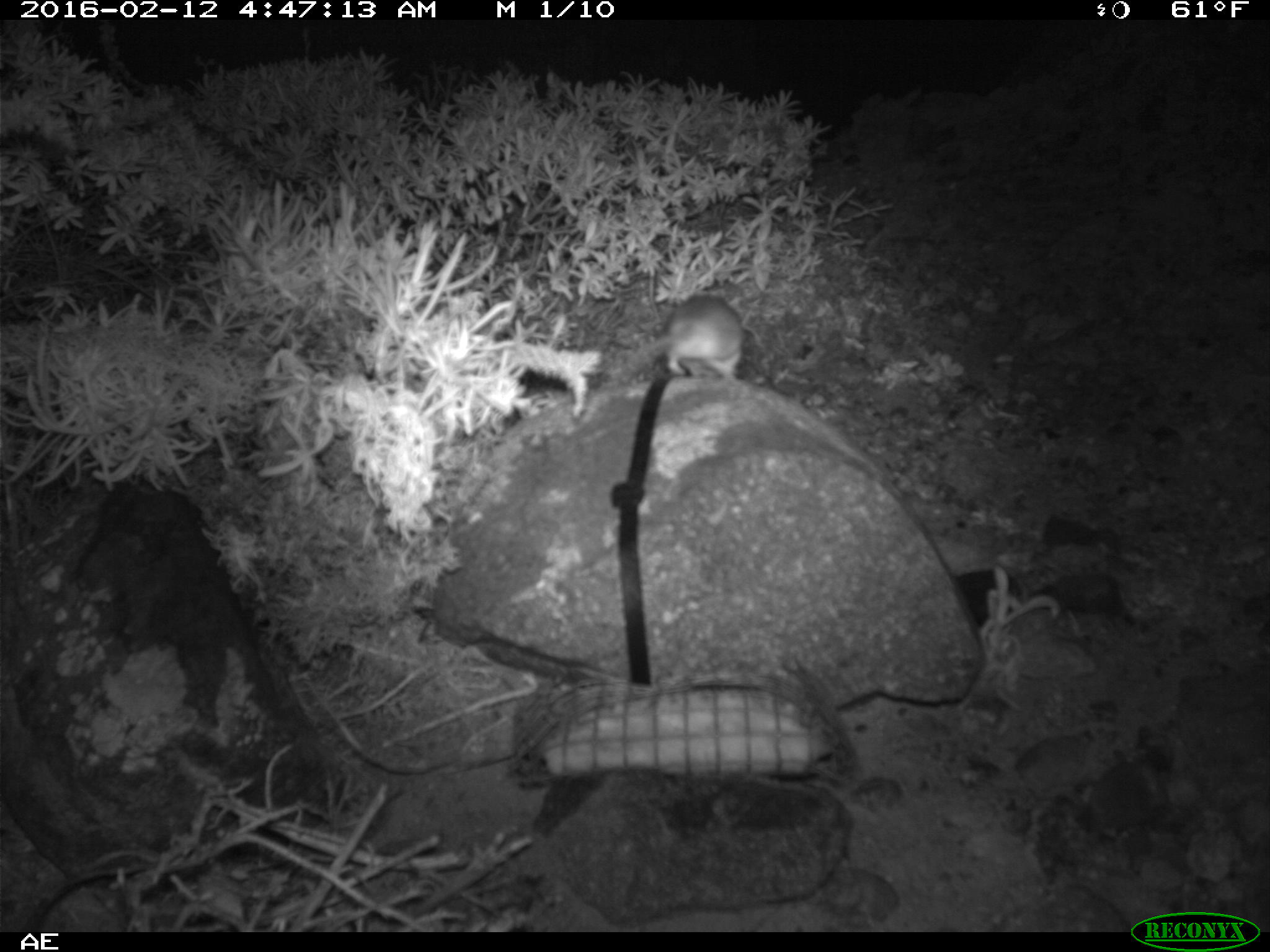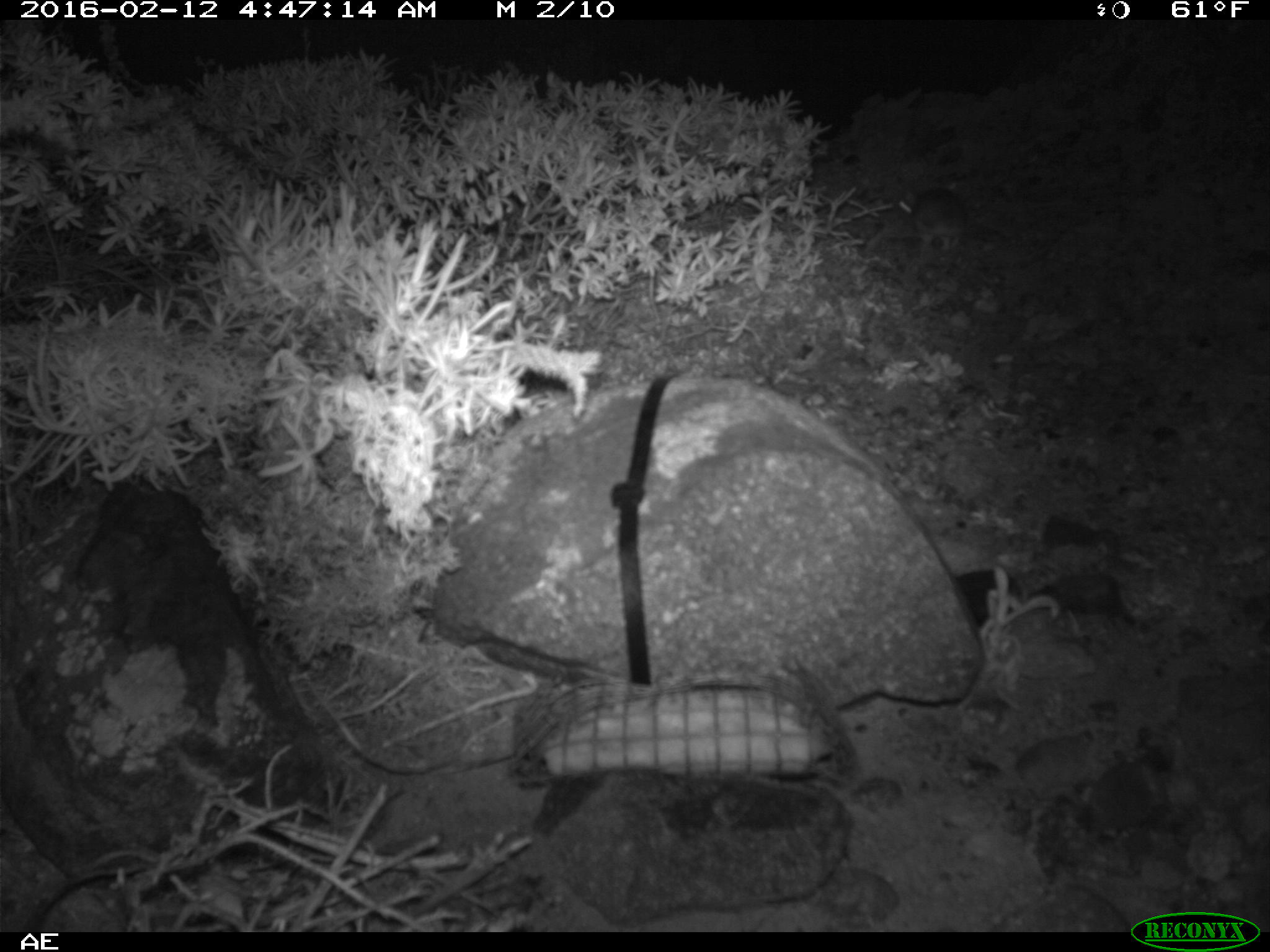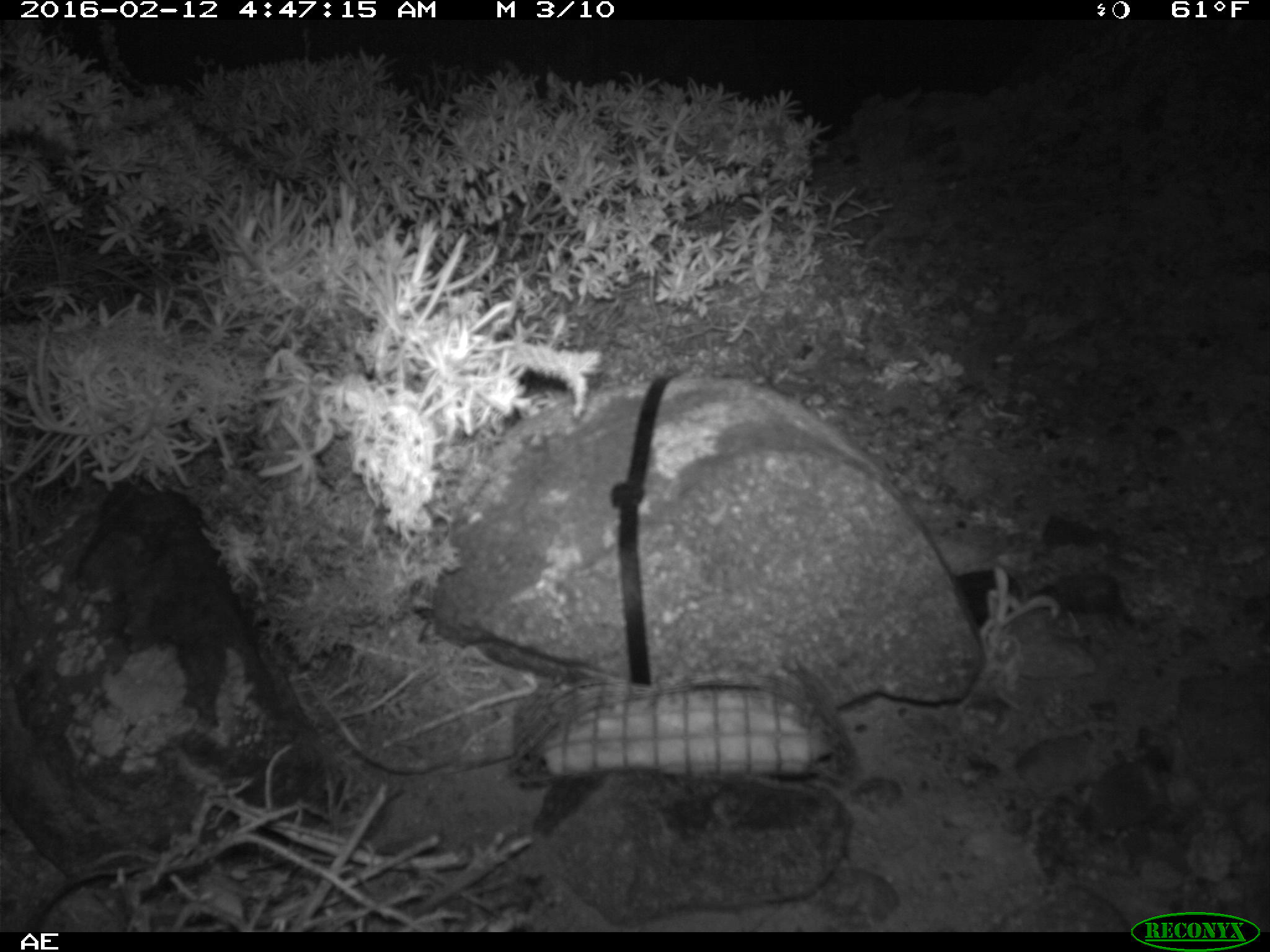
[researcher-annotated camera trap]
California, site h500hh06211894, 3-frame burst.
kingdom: Animalia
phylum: Chordata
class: Mammalia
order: Rodentia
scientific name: Rodentia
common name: rodent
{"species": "rodent (Rodentia)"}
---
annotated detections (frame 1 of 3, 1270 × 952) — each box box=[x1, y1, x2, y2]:
rodent: box=[615, 293, 746, 385]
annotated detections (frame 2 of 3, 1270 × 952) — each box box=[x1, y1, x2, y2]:
rodent: box=[897, 189, 967, 251]